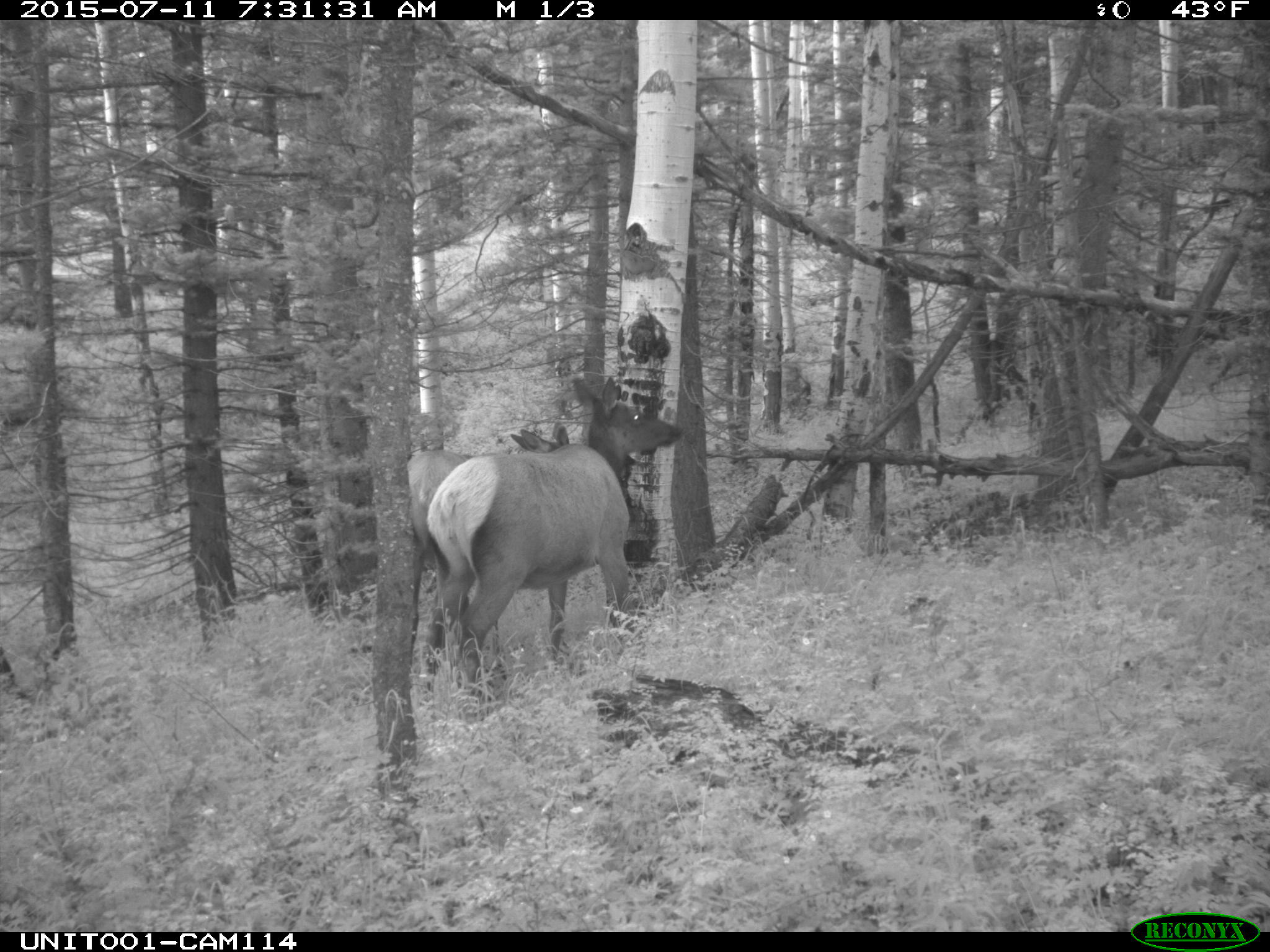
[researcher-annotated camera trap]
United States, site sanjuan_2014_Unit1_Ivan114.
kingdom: Animalia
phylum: Chordata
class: Mammalia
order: Artiodactyla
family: Cervidae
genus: Cervus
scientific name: Cervus elaphus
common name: red deer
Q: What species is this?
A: Cervus elaphus (red deer).